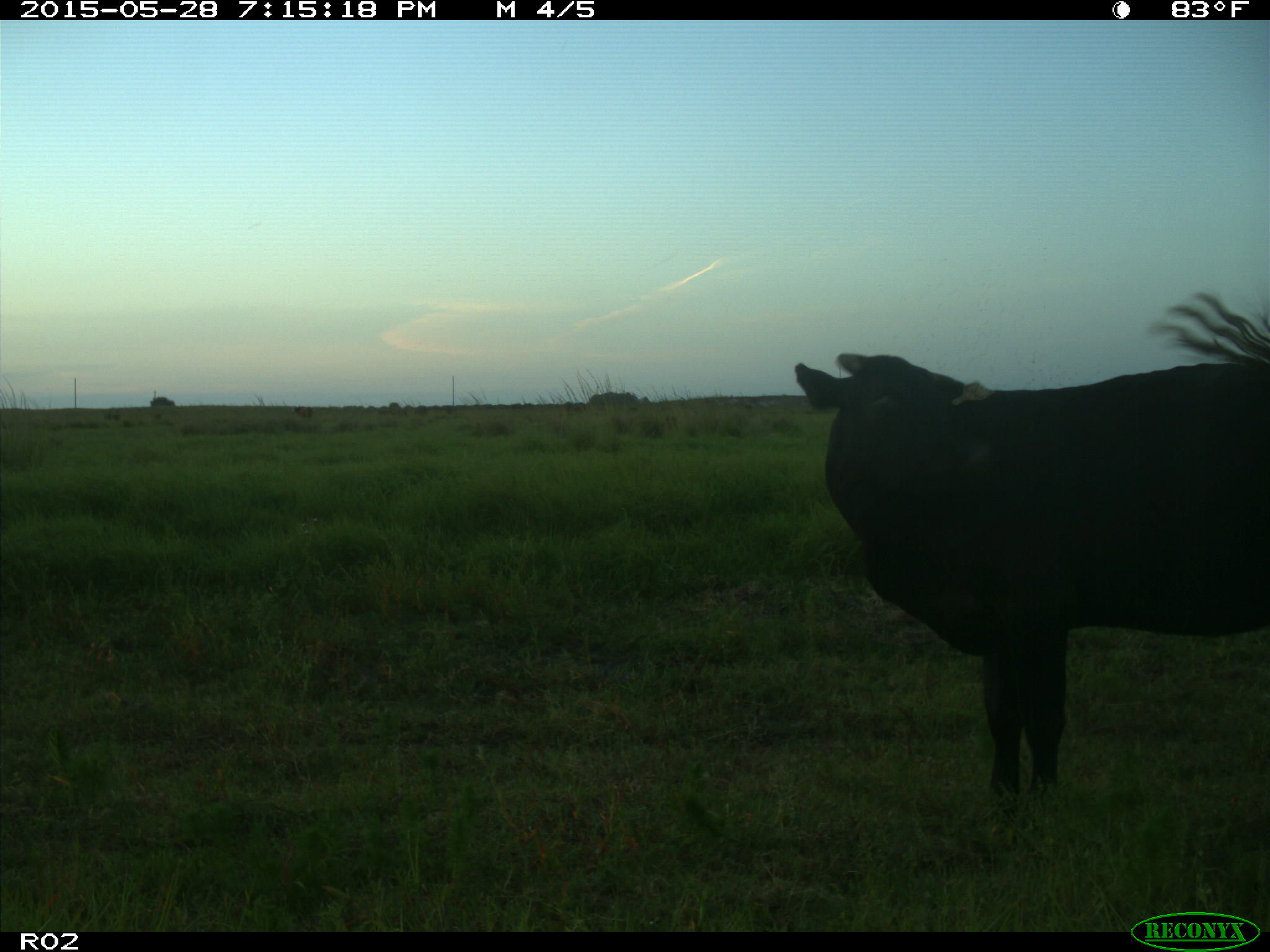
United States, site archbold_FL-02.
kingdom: Animalia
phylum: Chordata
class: Mammalia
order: Artiodactyla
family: Bovidae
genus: Bos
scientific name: Bos taurus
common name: domestic cow